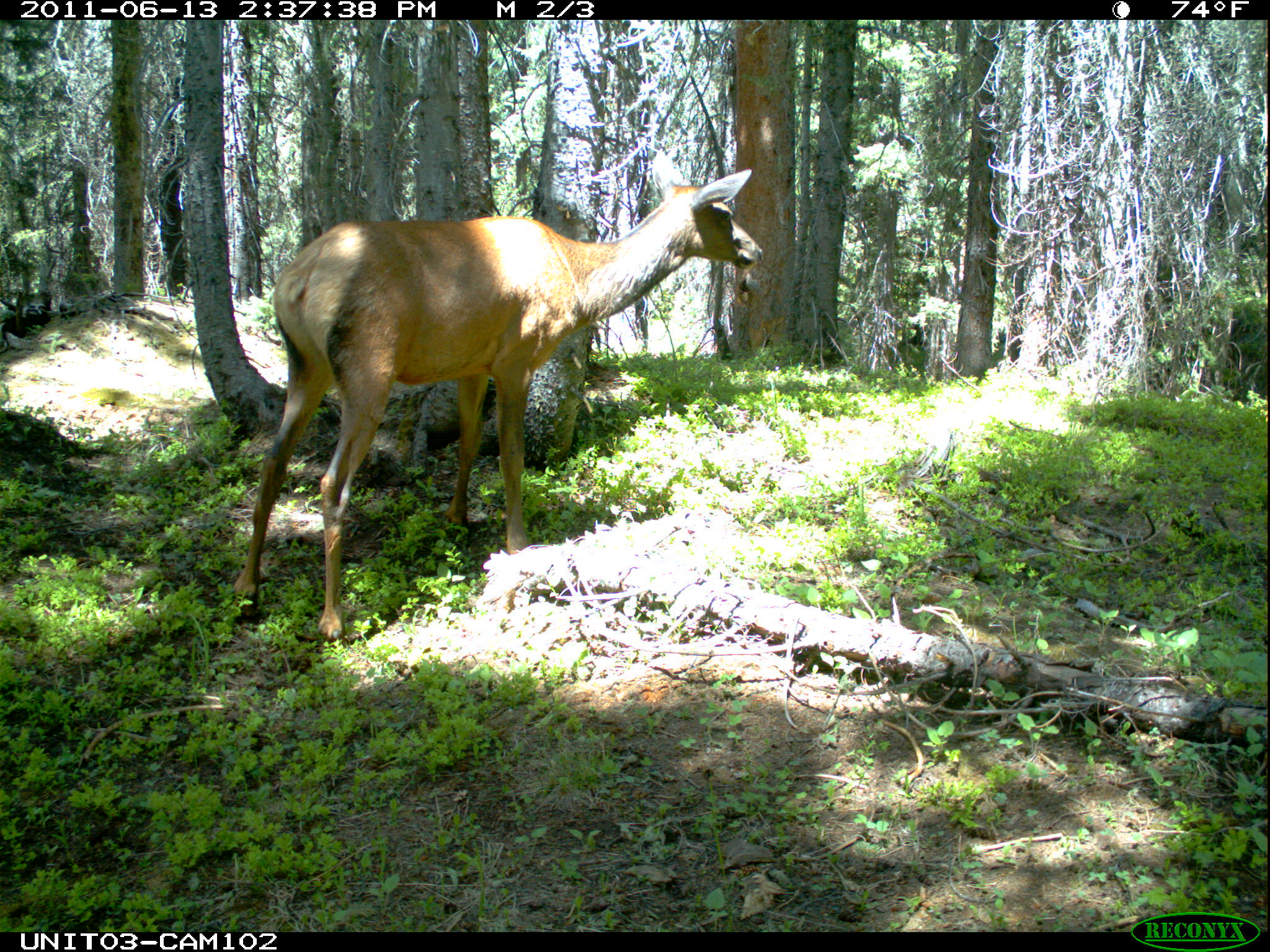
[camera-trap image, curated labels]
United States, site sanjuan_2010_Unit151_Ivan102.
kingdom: Animalia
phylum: Chordata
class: Mammalia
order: Artiodactyla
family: Cervidae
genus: Cervus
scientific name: Cervus elaphus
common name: red deer